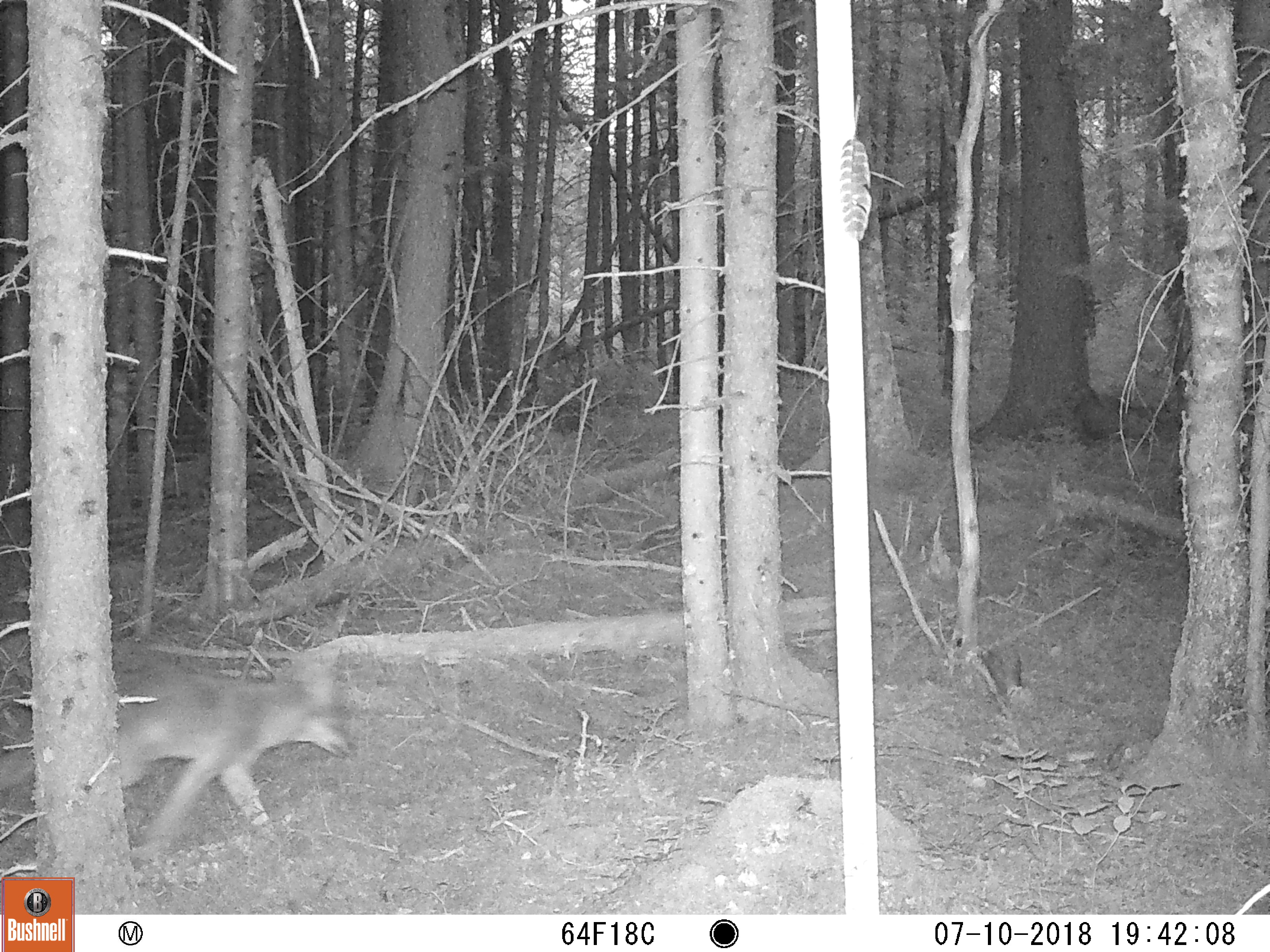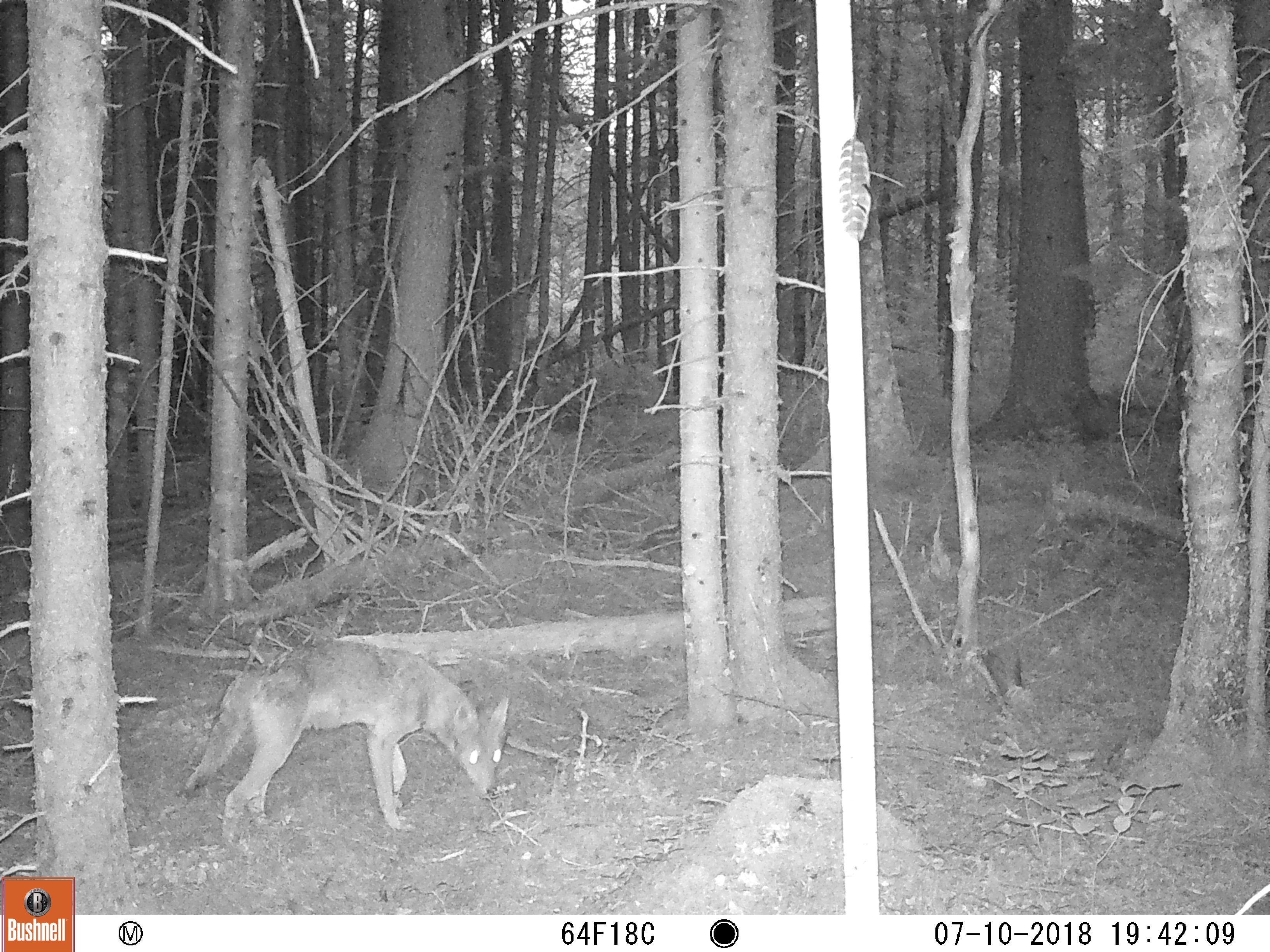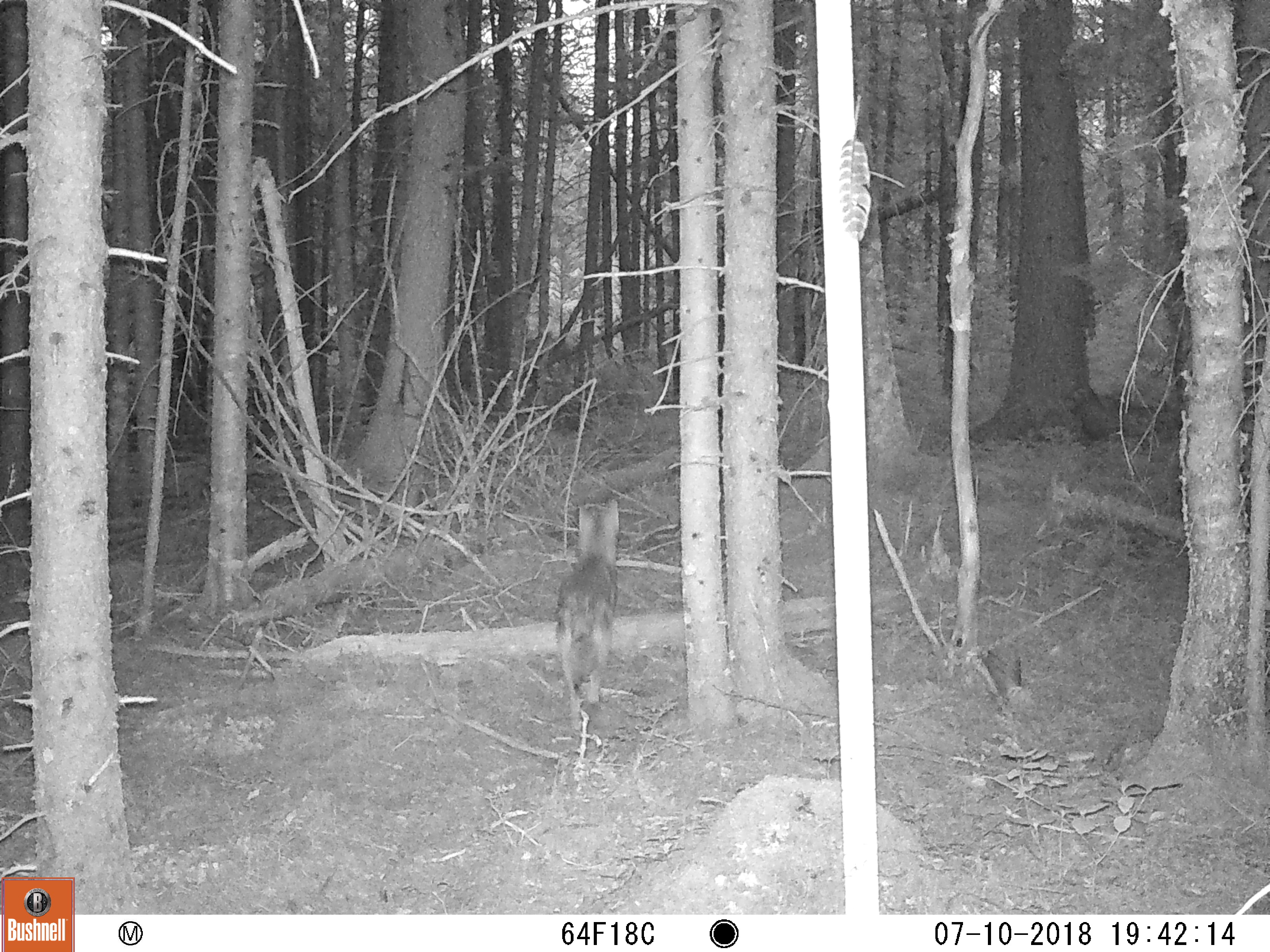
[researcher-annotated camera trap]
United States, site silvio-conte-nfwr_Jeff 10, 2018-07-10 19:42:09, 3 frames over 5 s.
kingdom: Animalia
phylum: Chordata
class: Mammalia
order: Carnivora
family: Canidae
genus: Canis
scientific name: Canis latrans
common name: coyote